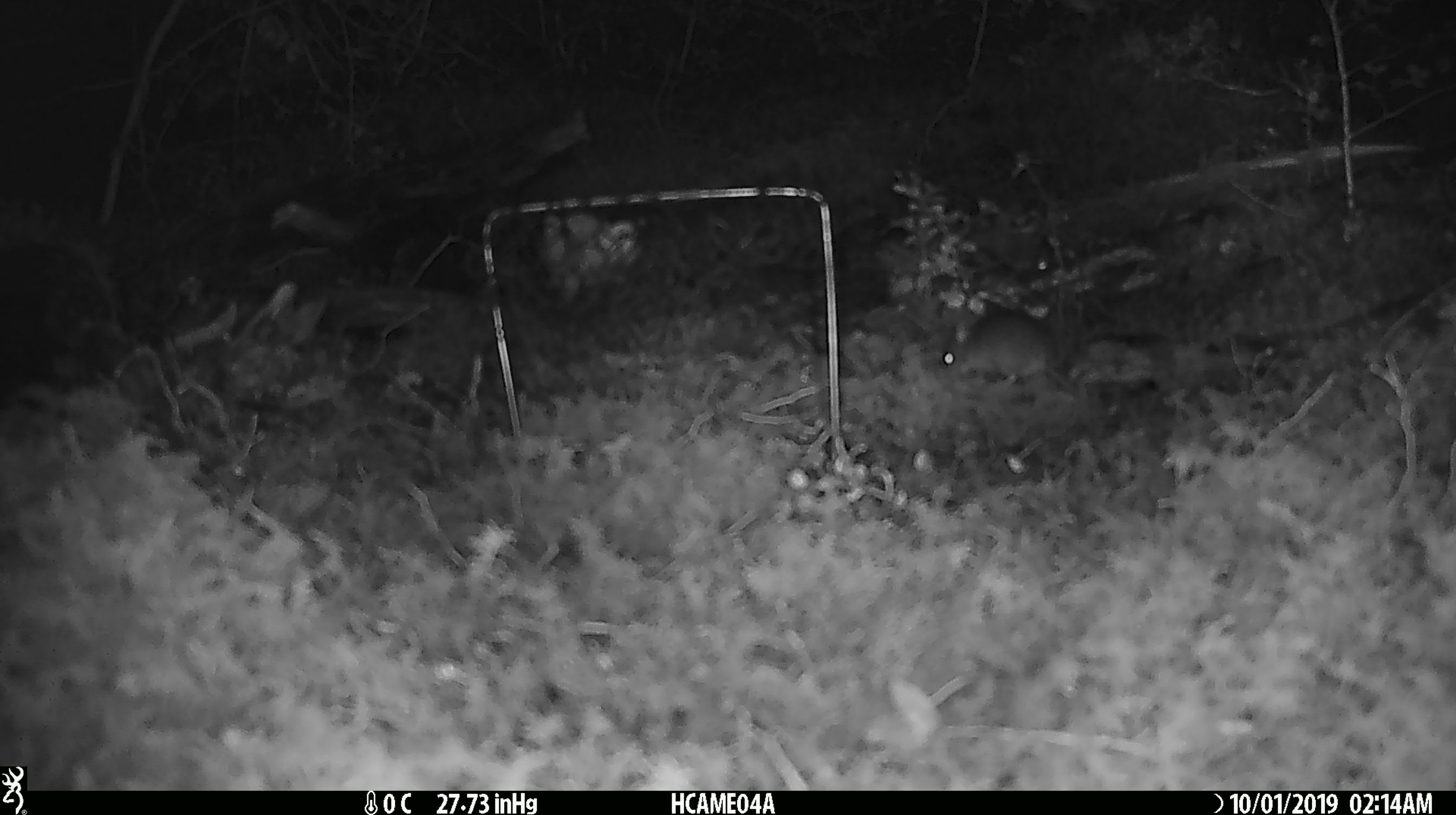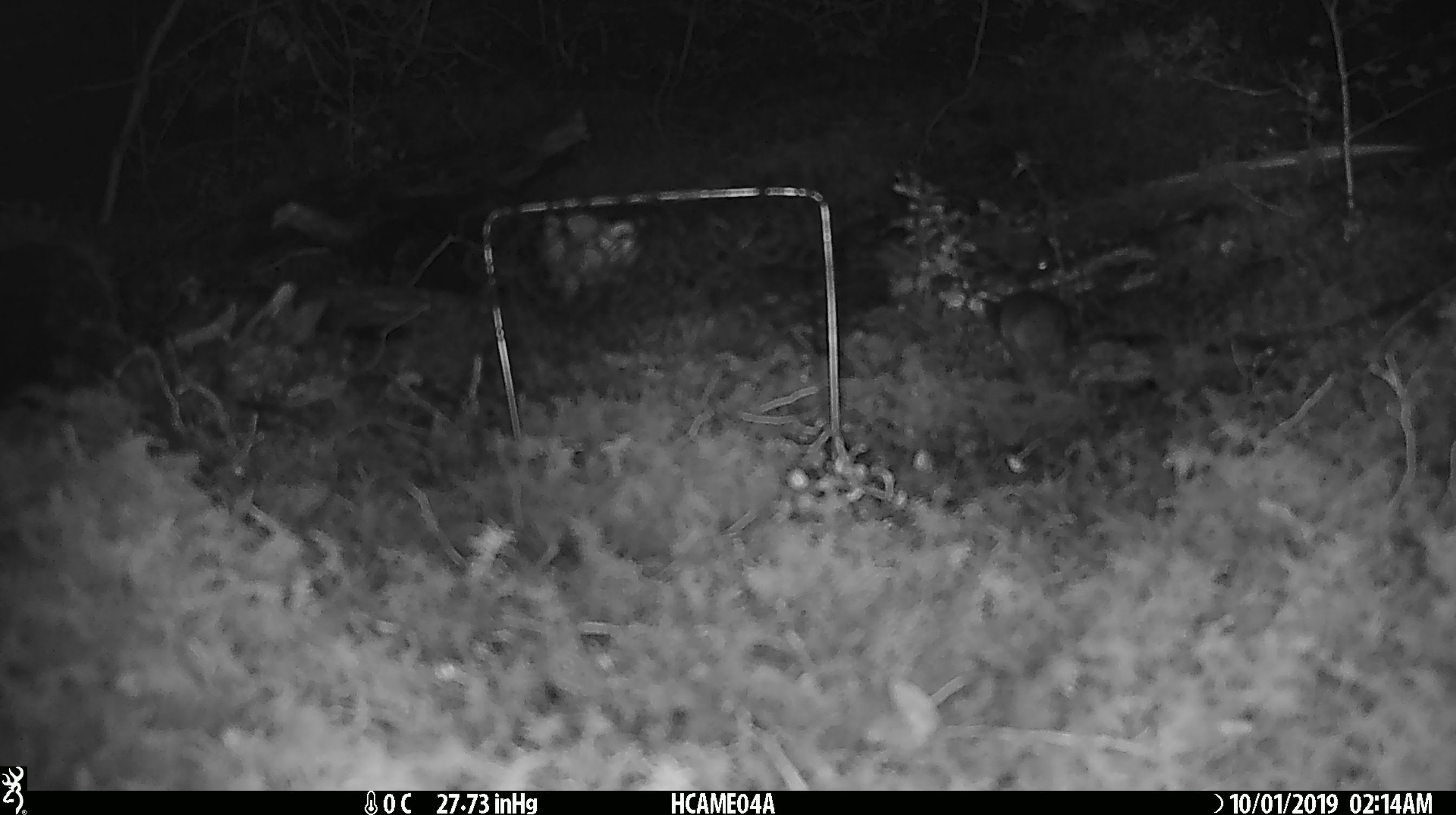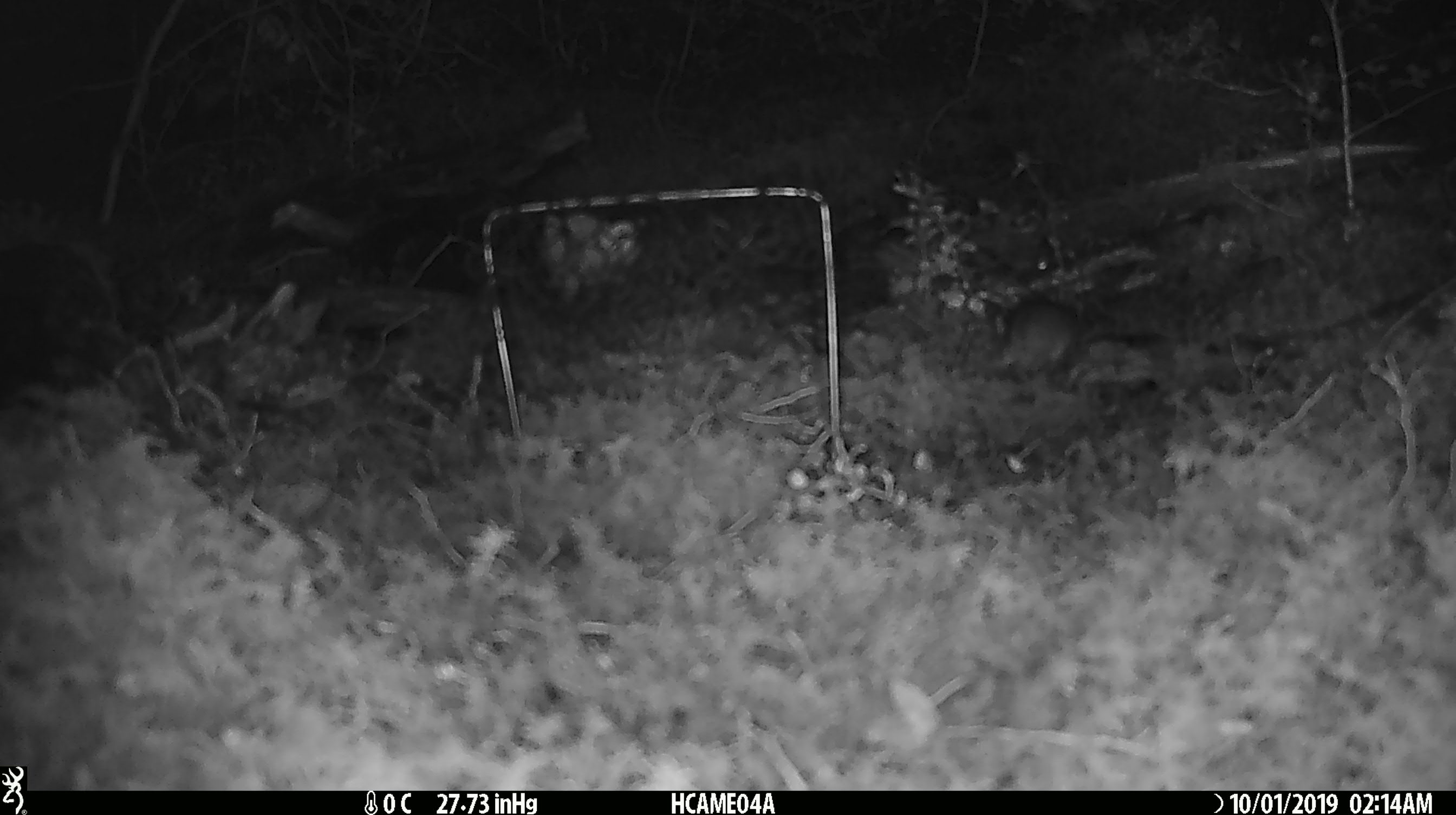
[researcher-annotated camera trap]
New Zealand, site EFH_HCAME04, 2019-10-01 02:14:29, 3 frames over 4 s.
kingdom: Animalia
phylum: Chordata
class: Mammalia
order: Rodentia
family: Muridae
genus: Mus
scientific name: Mus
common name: mouse